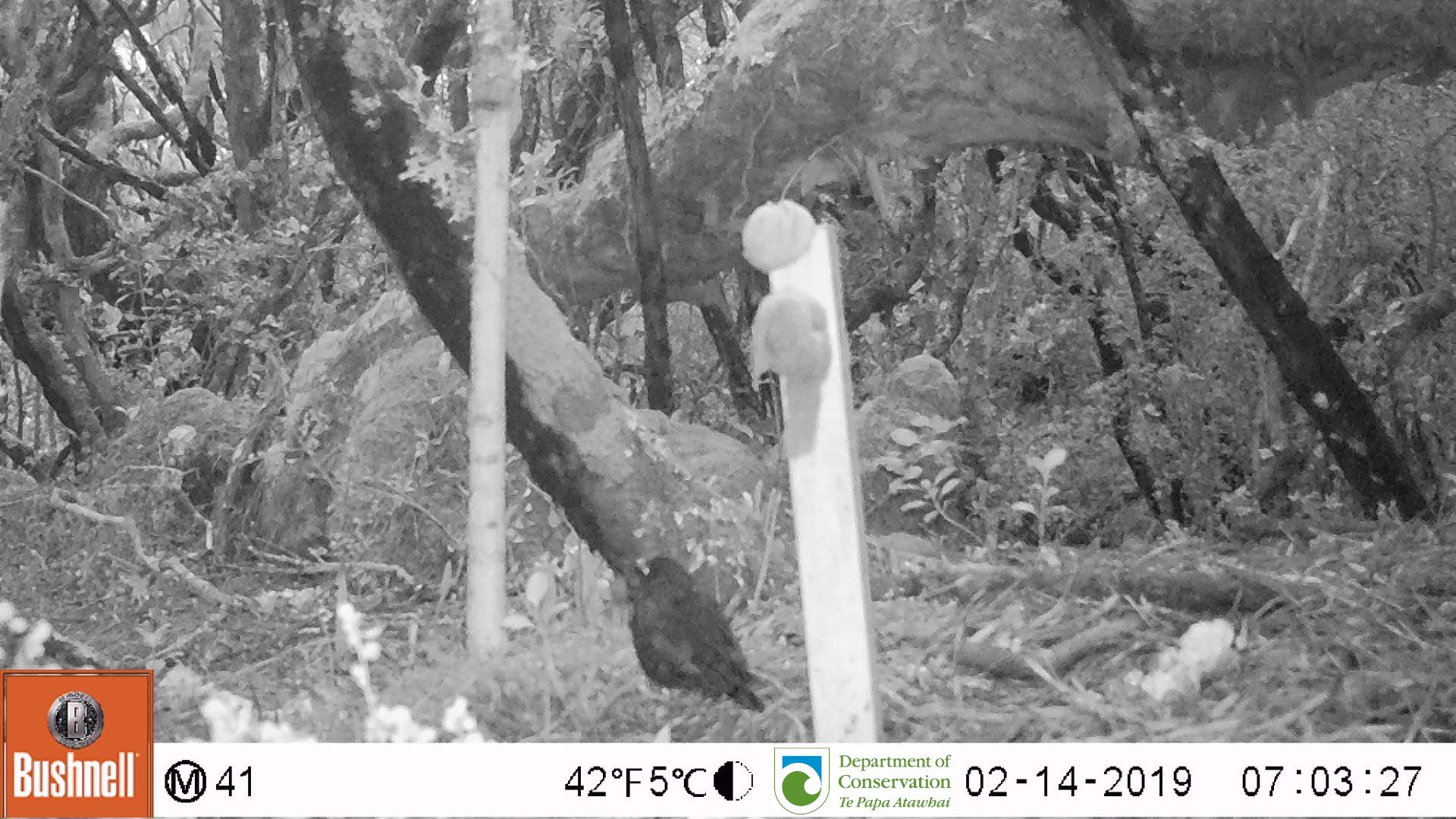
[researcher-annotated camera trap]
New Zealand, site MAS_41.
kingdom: Animalia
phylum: Chordata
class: Aves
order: Passeriformes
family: Turdidae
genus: Turdus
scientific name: Turdus merula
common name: eurasian blackbird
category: blackbird